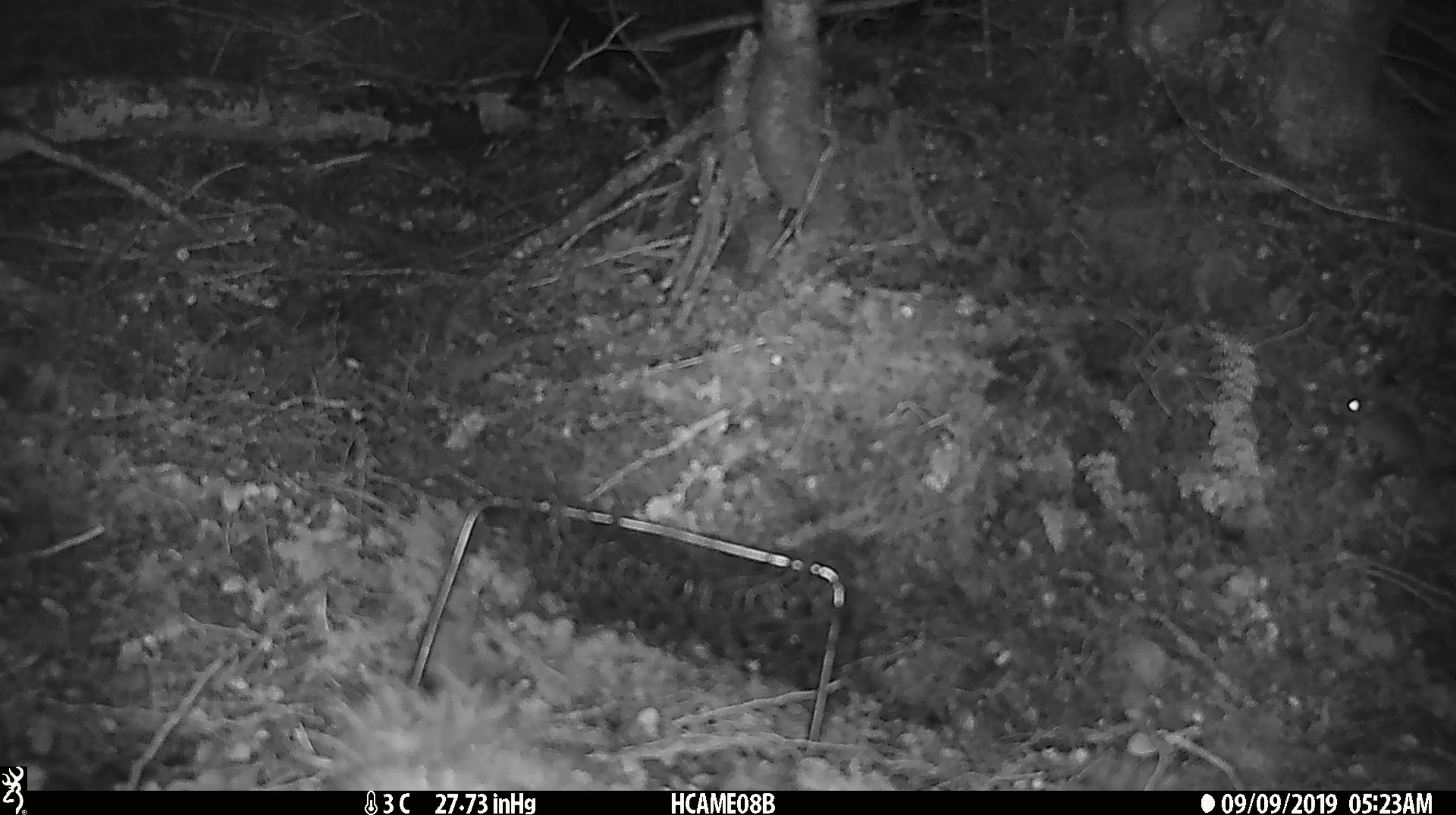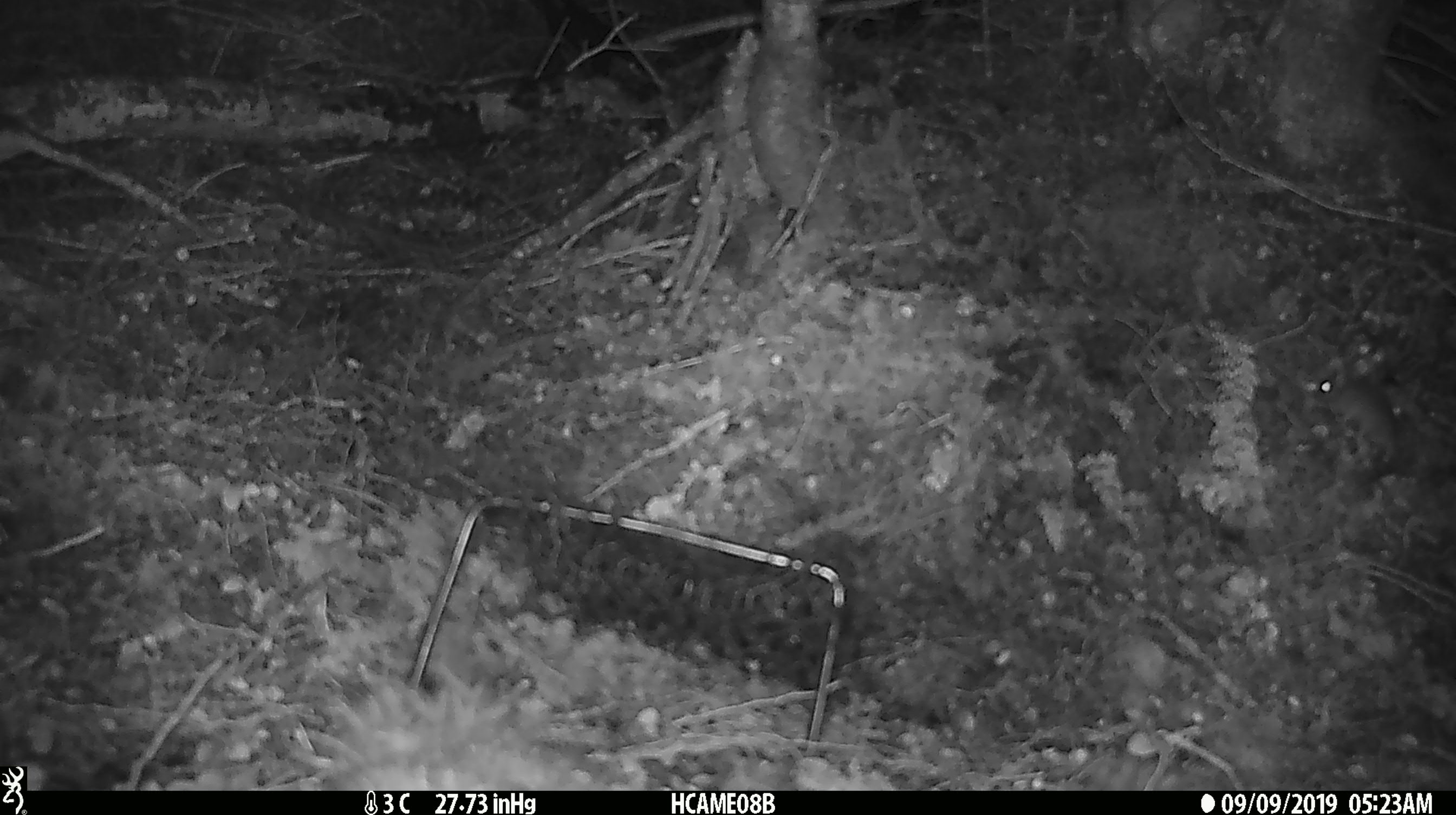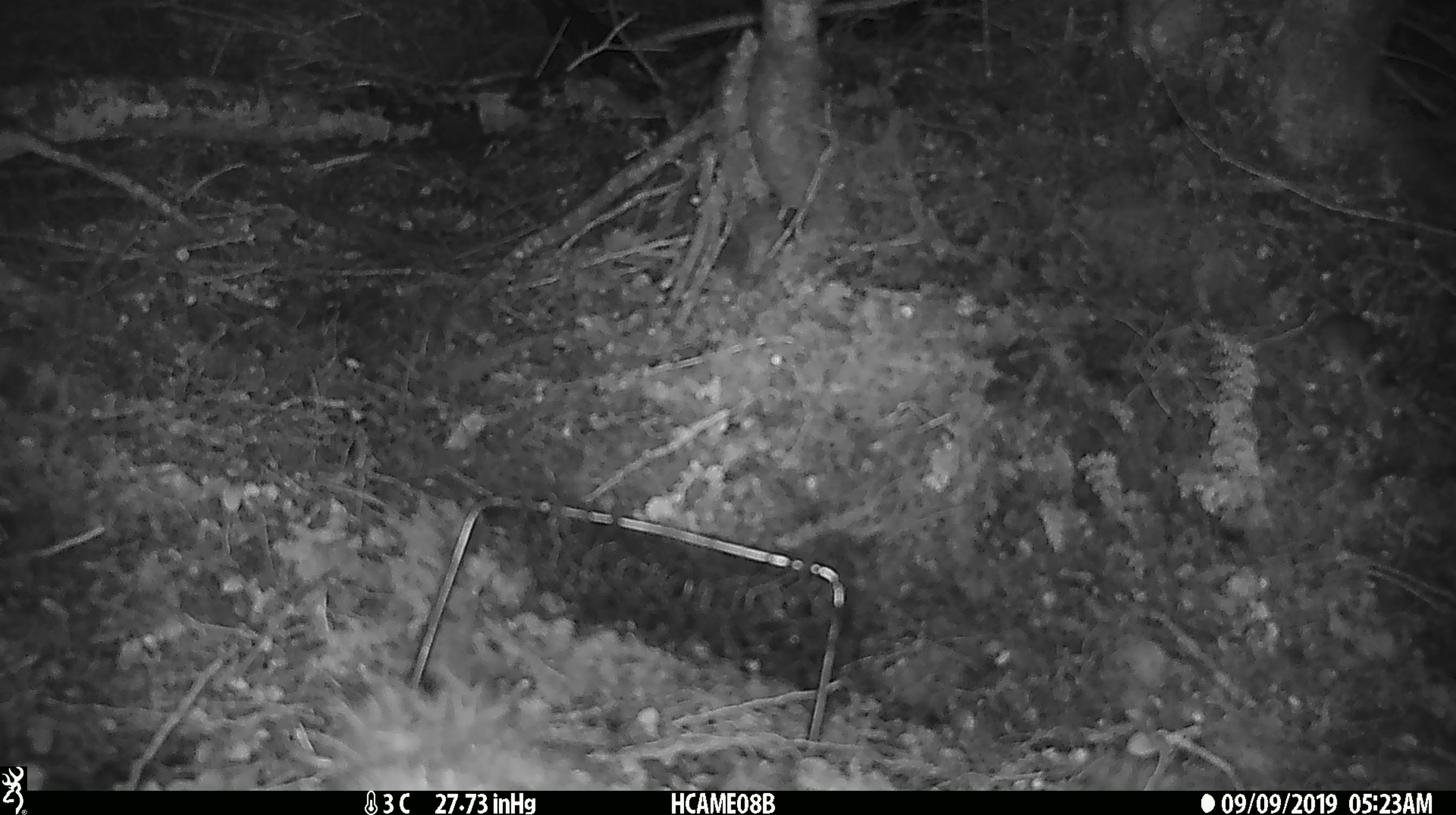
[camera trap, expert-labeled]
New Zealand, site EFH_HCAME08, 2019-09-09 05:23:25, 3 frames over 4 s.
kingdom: Animalia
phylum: Chordata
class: Mammalia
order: Rodentia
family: Muridae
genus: Mus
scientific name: Mus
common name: mouse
Mouse (Mus).